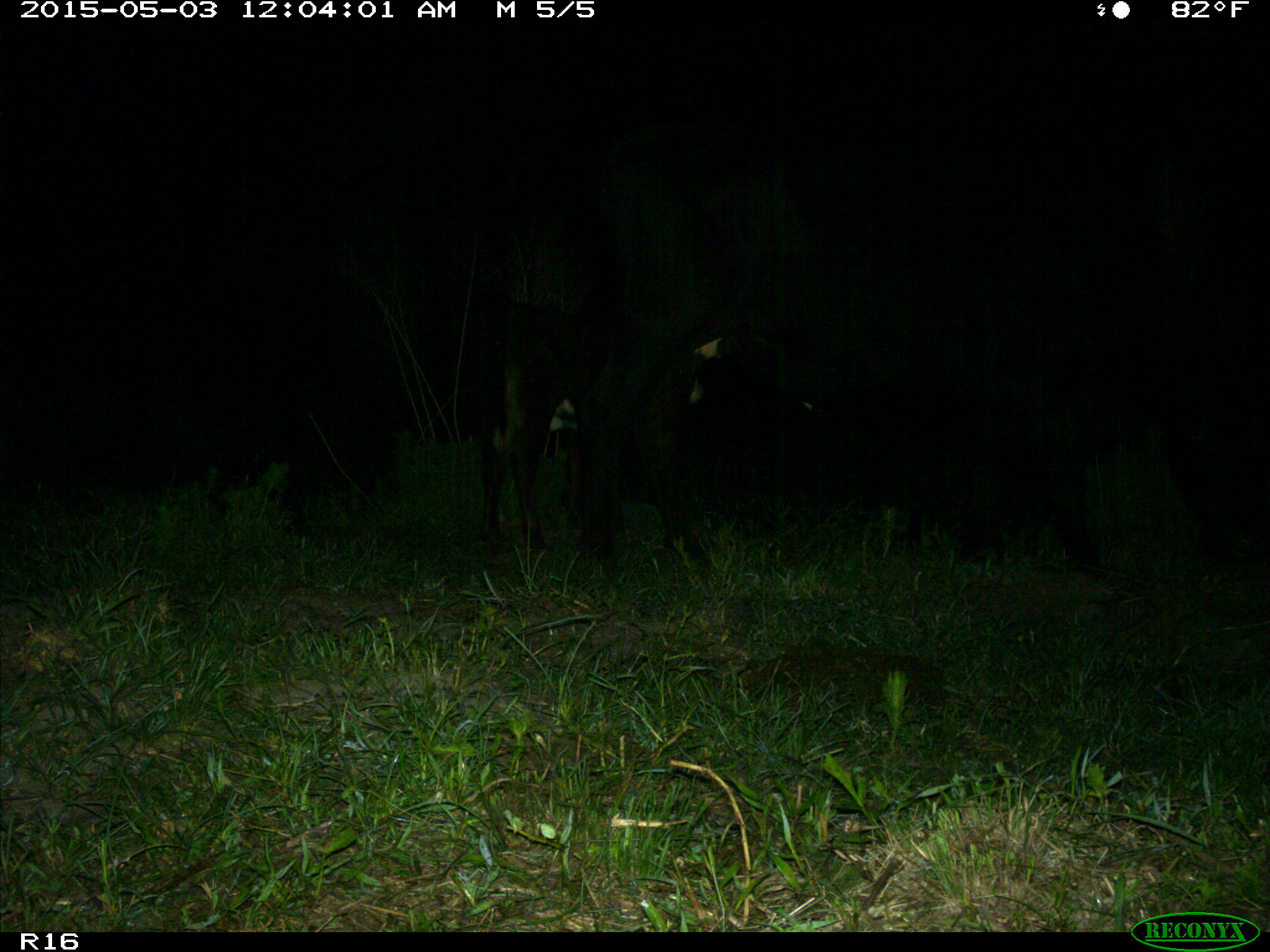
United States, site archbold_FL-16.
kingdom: Animalia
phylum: Chordata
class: Mammalia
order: Artiodactyla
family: Bovidae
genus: Bos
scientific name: Bos taurus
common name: domestic cow